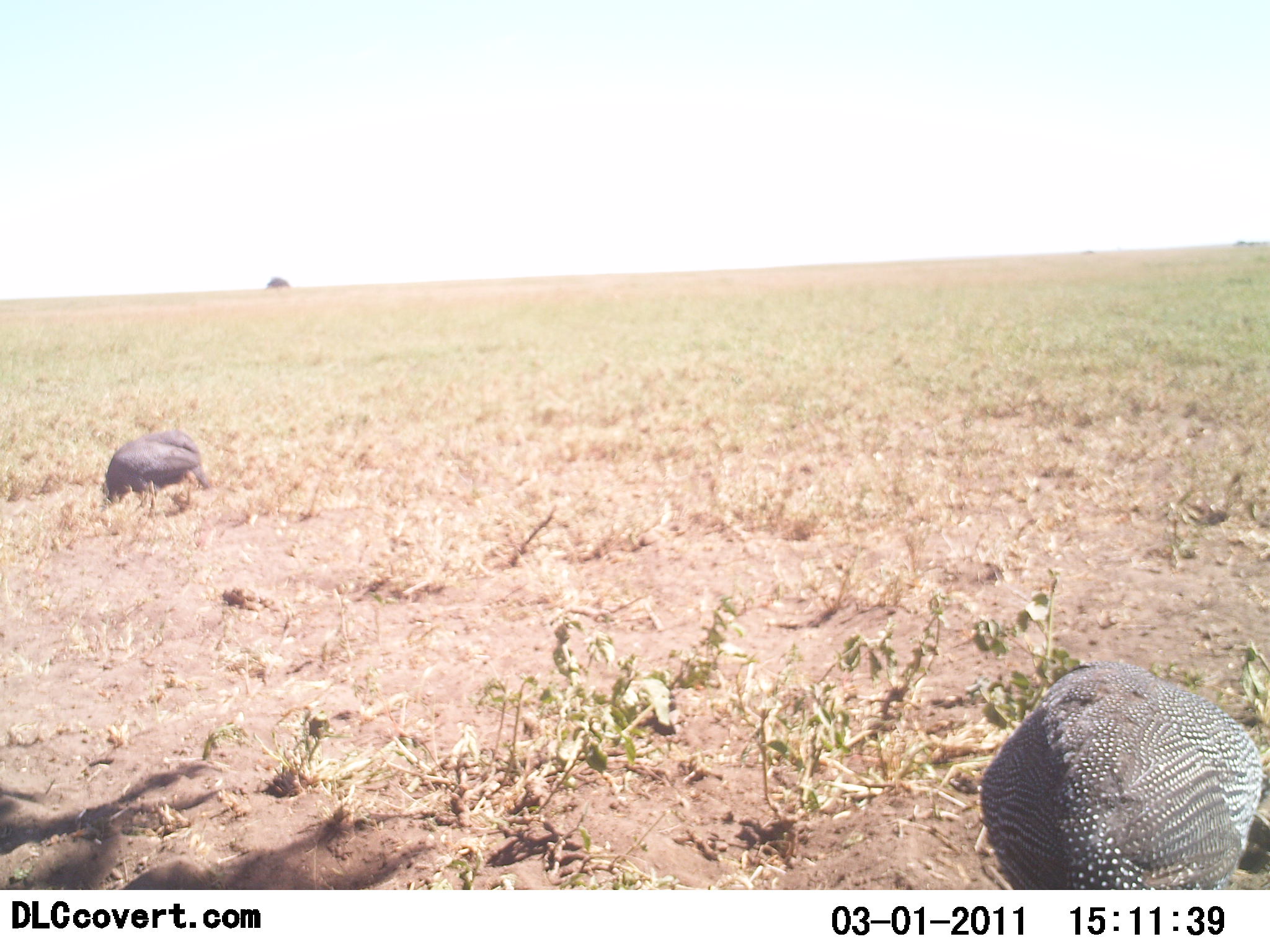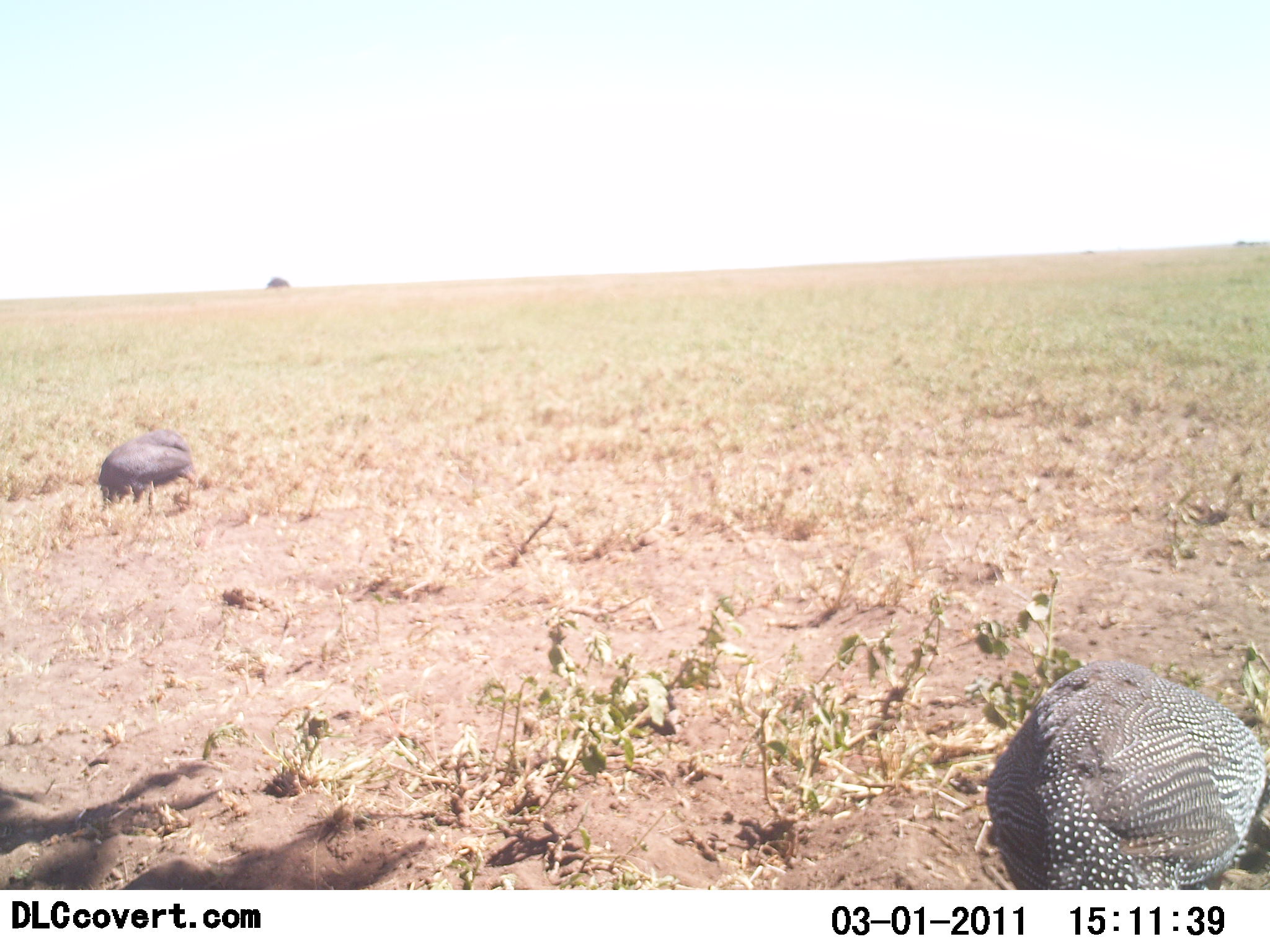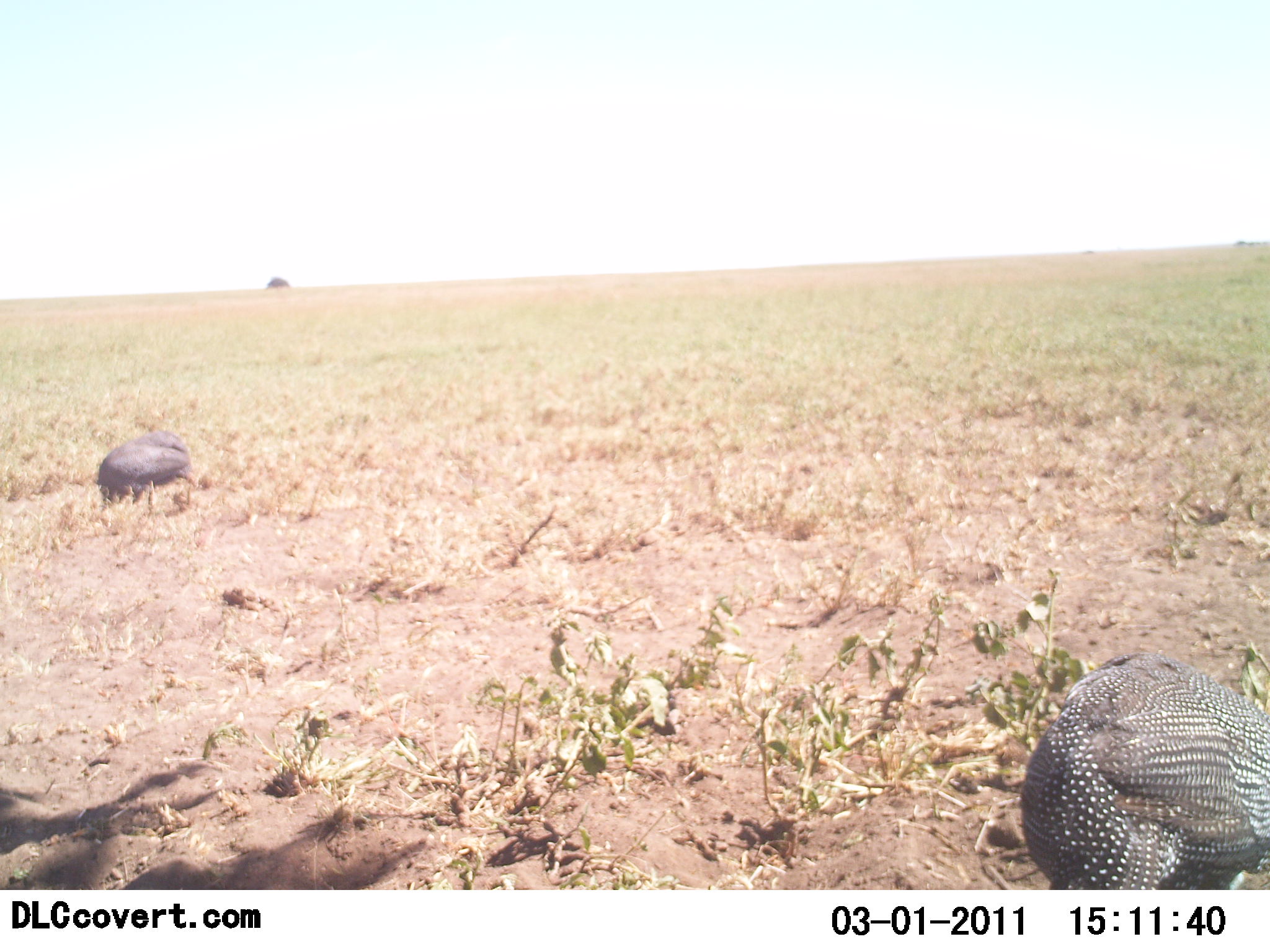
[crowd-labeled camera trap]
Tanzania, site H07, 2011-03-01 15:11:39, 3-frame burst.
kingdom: Animalia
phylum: Chordata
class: Aves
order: Galliformes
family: Numididae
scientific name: Numididae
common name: guinea fowl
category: guineafowl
Guineafowl (guinea fowl) (Numididae), count 2. Behavior (volunteer vote fractions): standing 36%, resting 0%, moving 36%, interacting 0%. Young present (vote fraction): 0%. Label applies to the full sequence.